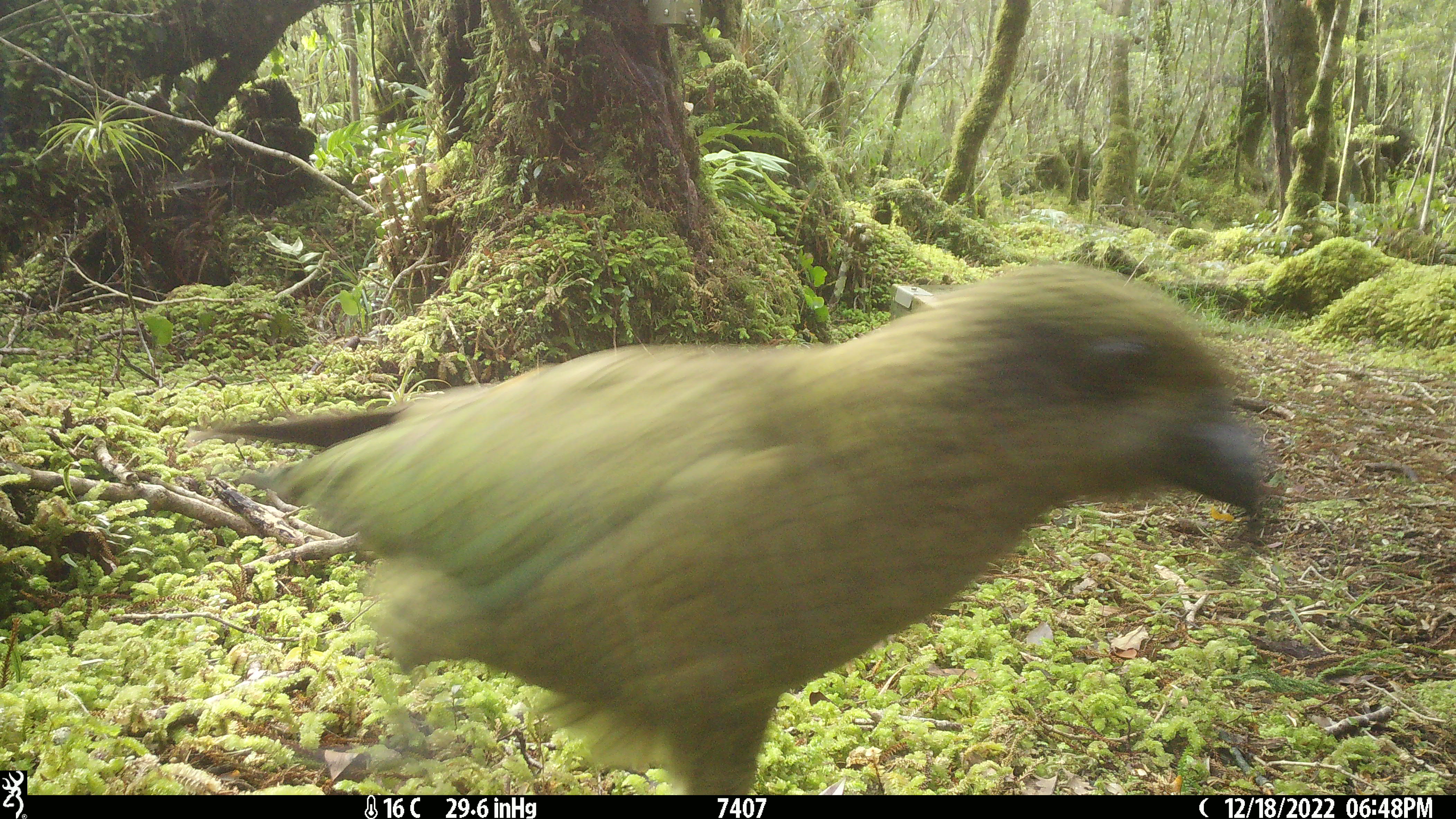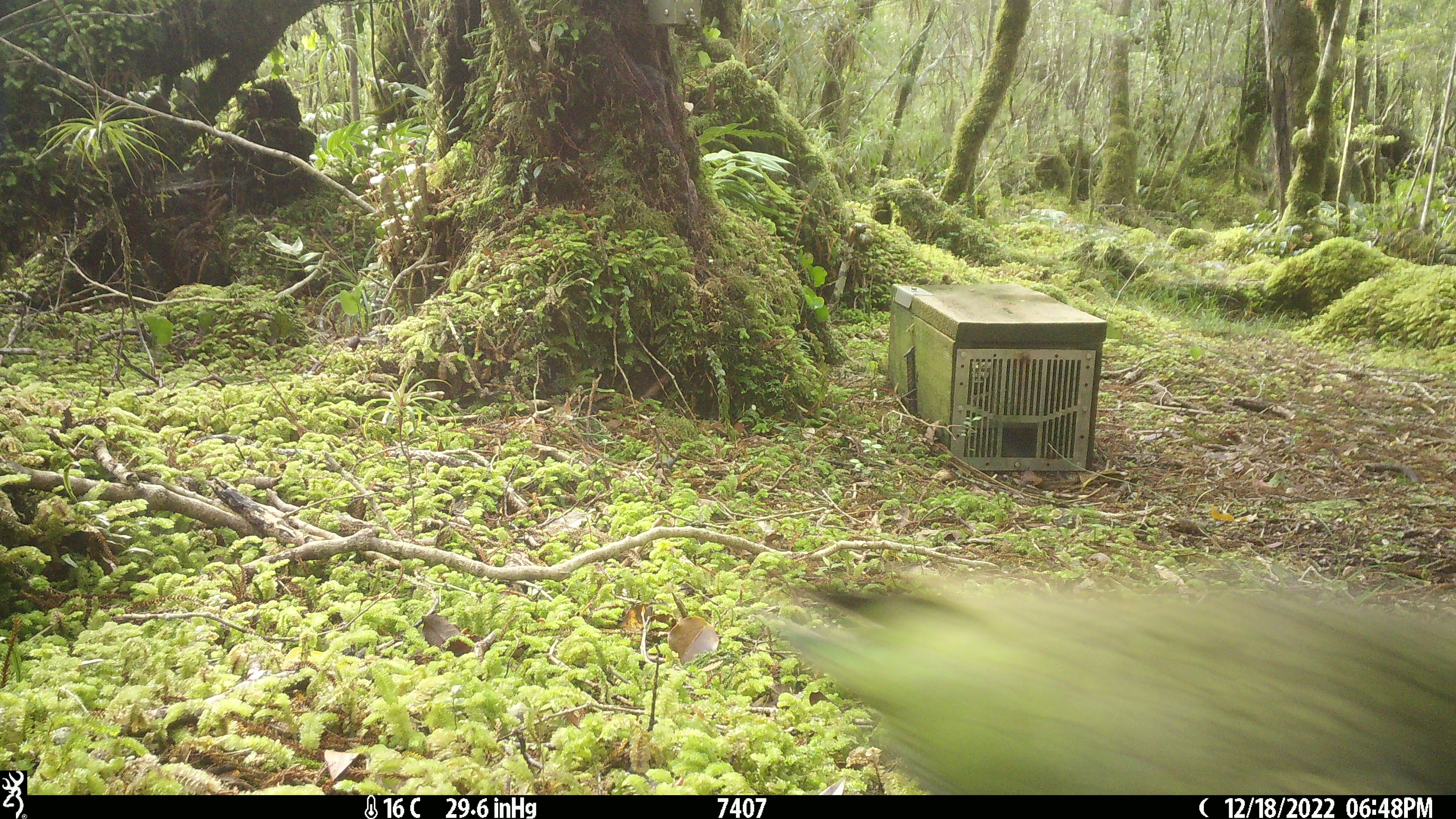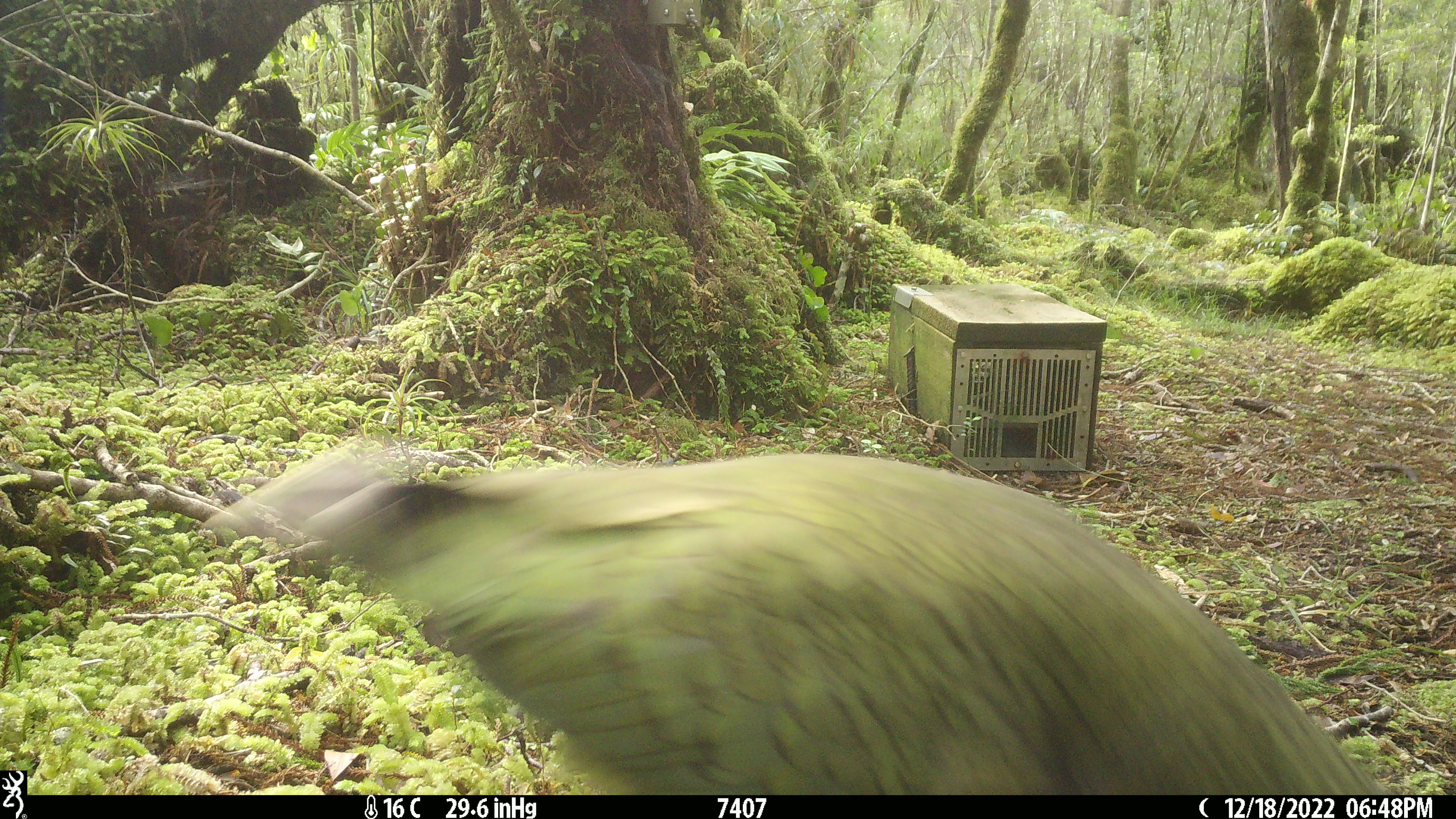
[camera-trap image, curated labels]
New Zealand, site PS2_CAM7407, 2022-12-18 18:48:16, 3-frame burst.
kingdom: Animalia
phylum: Chordata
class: Aves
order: Psittaciformes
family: Strigopidae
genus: Nestor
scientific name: Nestor notabilis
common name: kea